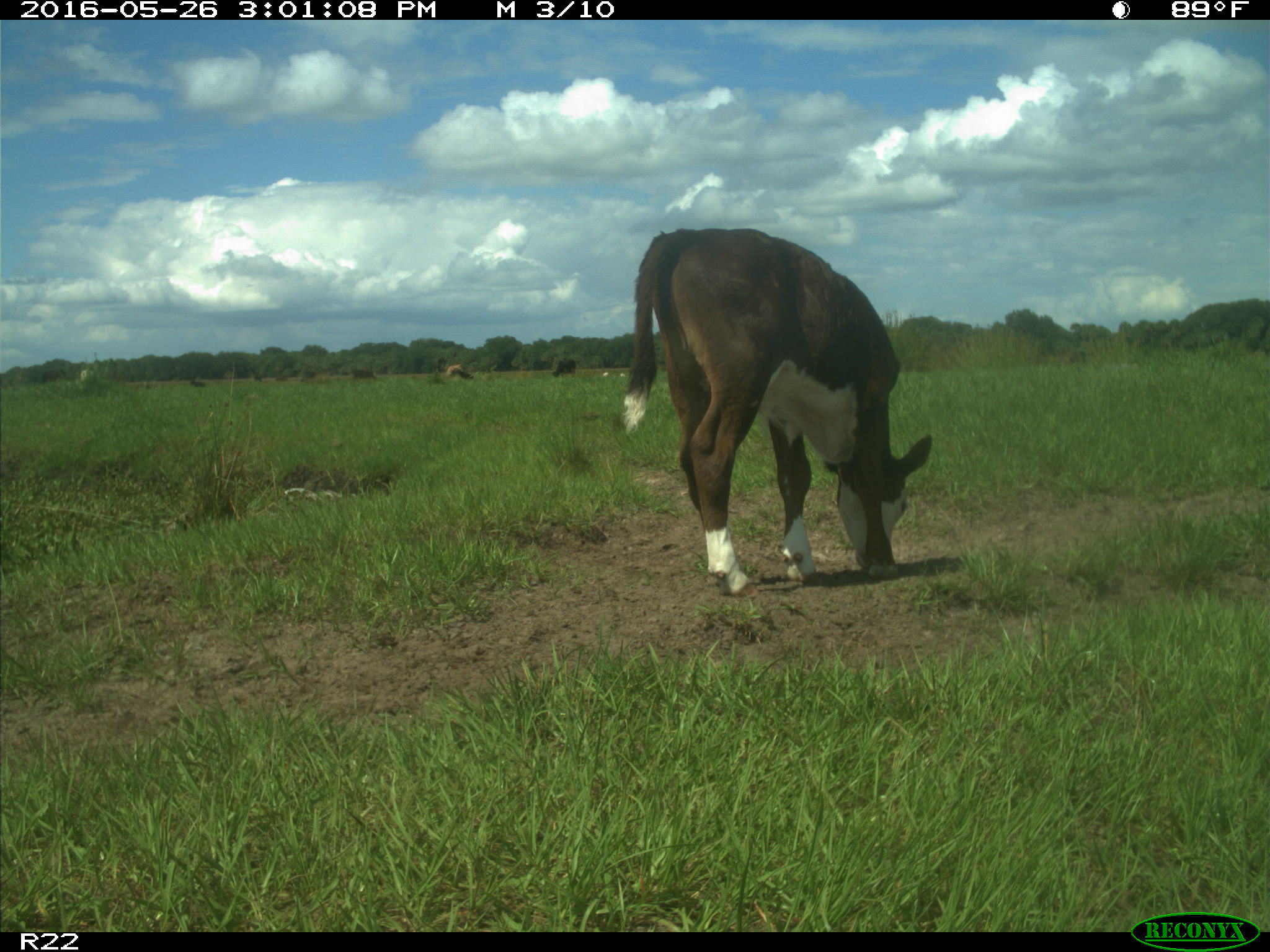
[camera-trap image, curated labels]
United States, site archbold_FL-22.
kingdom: Animalia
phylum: Chordata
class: Mammalia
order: Artiodactyla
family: Bovidae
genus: Bos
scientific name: Bos taurus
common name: domestic cow